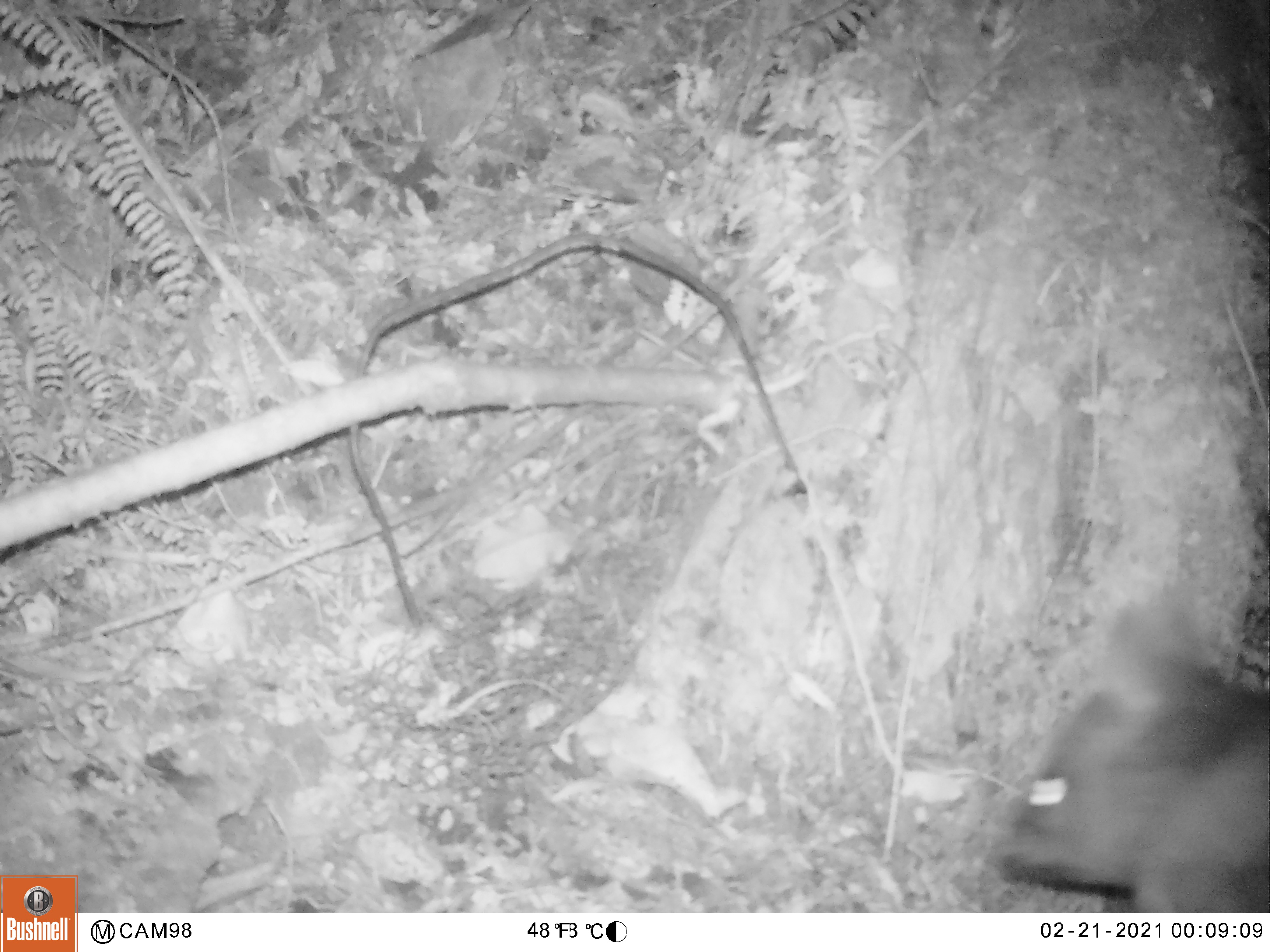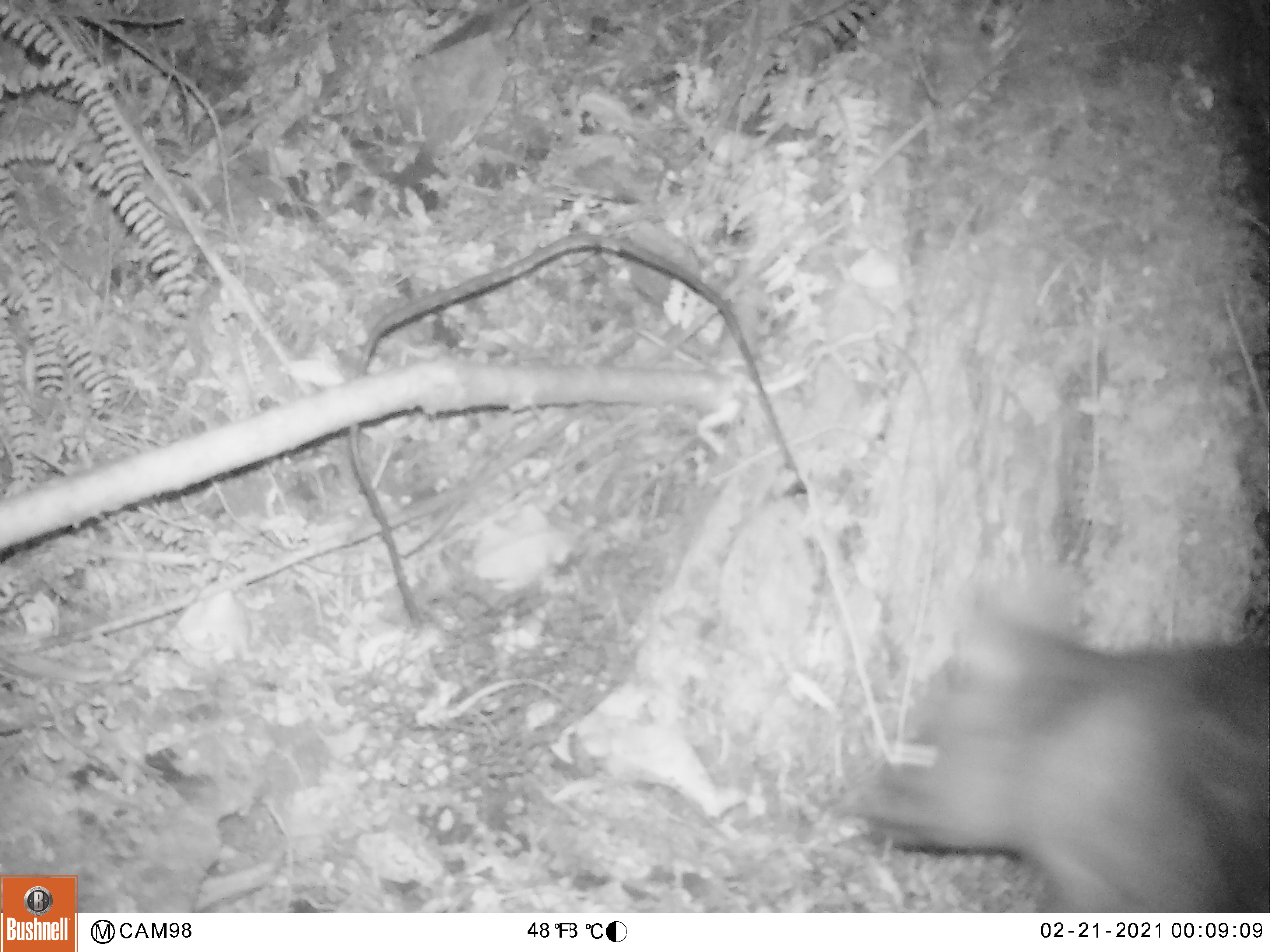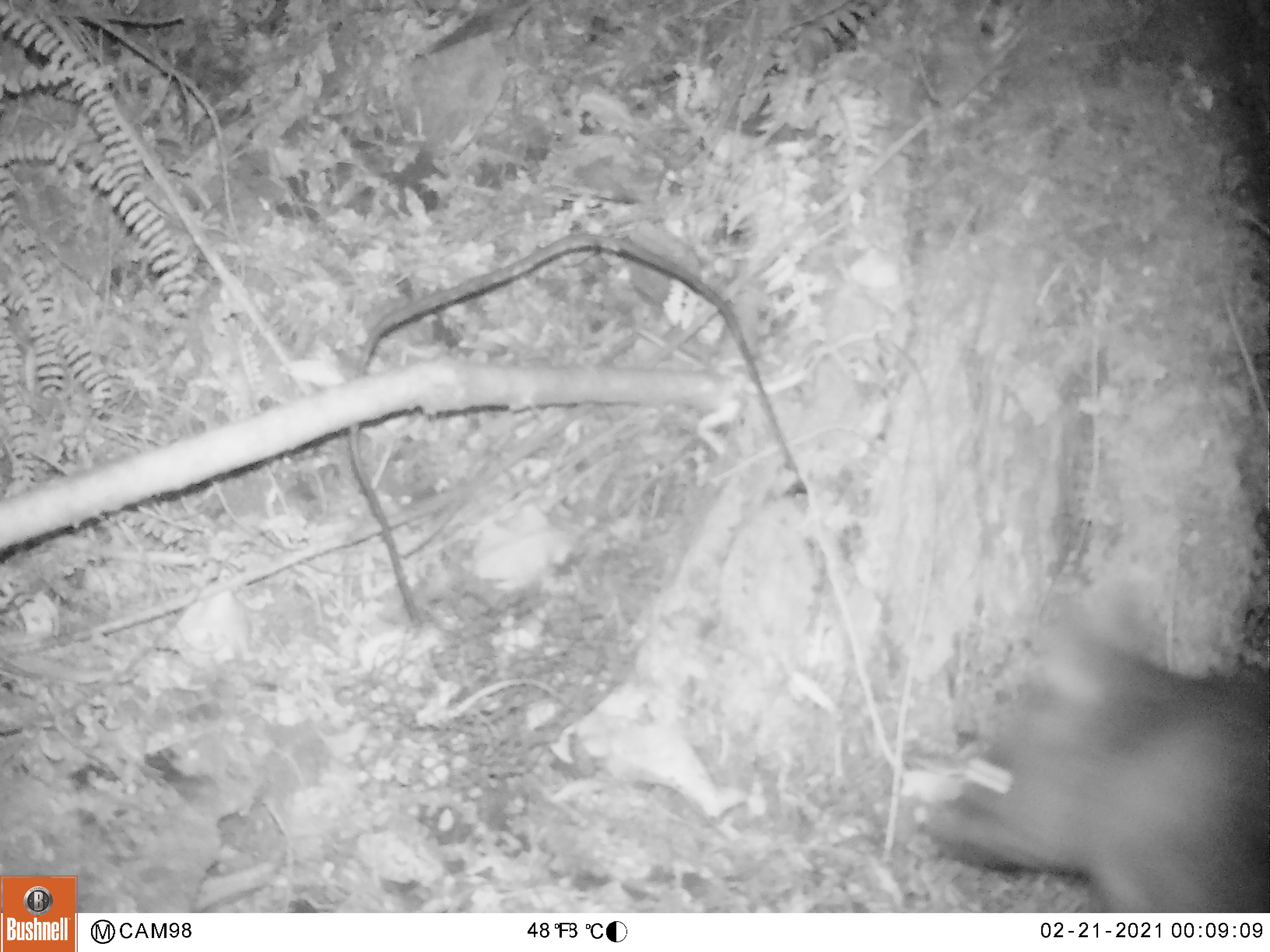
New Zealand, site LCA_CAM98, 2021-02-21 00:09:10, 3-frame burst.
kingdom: Animalia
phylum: Chordata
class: Mammalia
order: Diprotodontia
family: Phalangeridae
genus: Trichosurus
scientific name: Trichosurus vulpecula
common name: common brushtail possum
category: possum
Possum (common brushtail possum) (Trichosurus vulpecula).